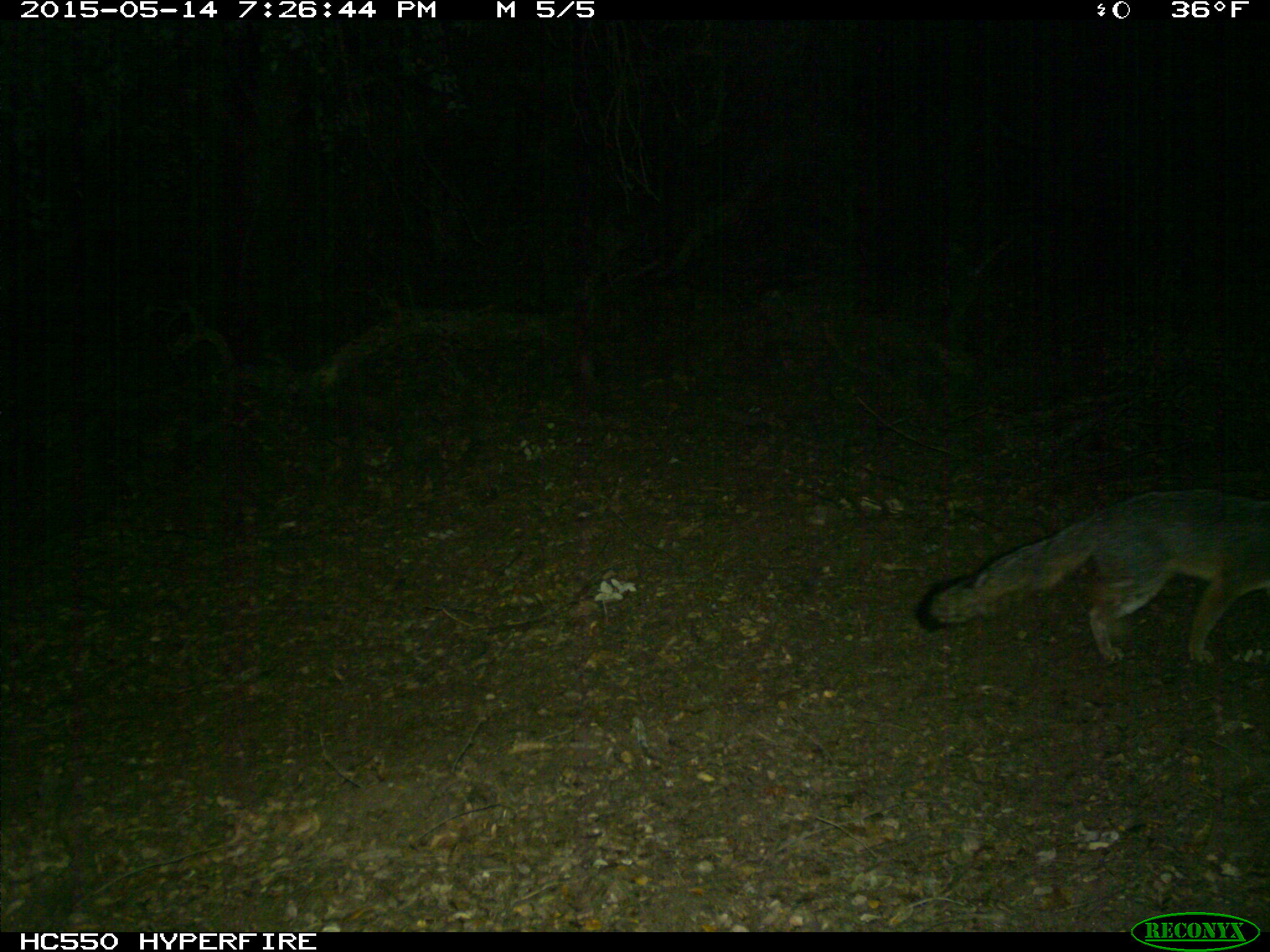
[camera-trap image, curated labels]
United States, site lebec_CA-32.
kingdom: Animalia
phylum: Chordata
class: Mammalia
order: Carnivora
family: Canidae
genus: Urocyon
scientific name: Urocyon cinereoargenteus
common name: gray fox